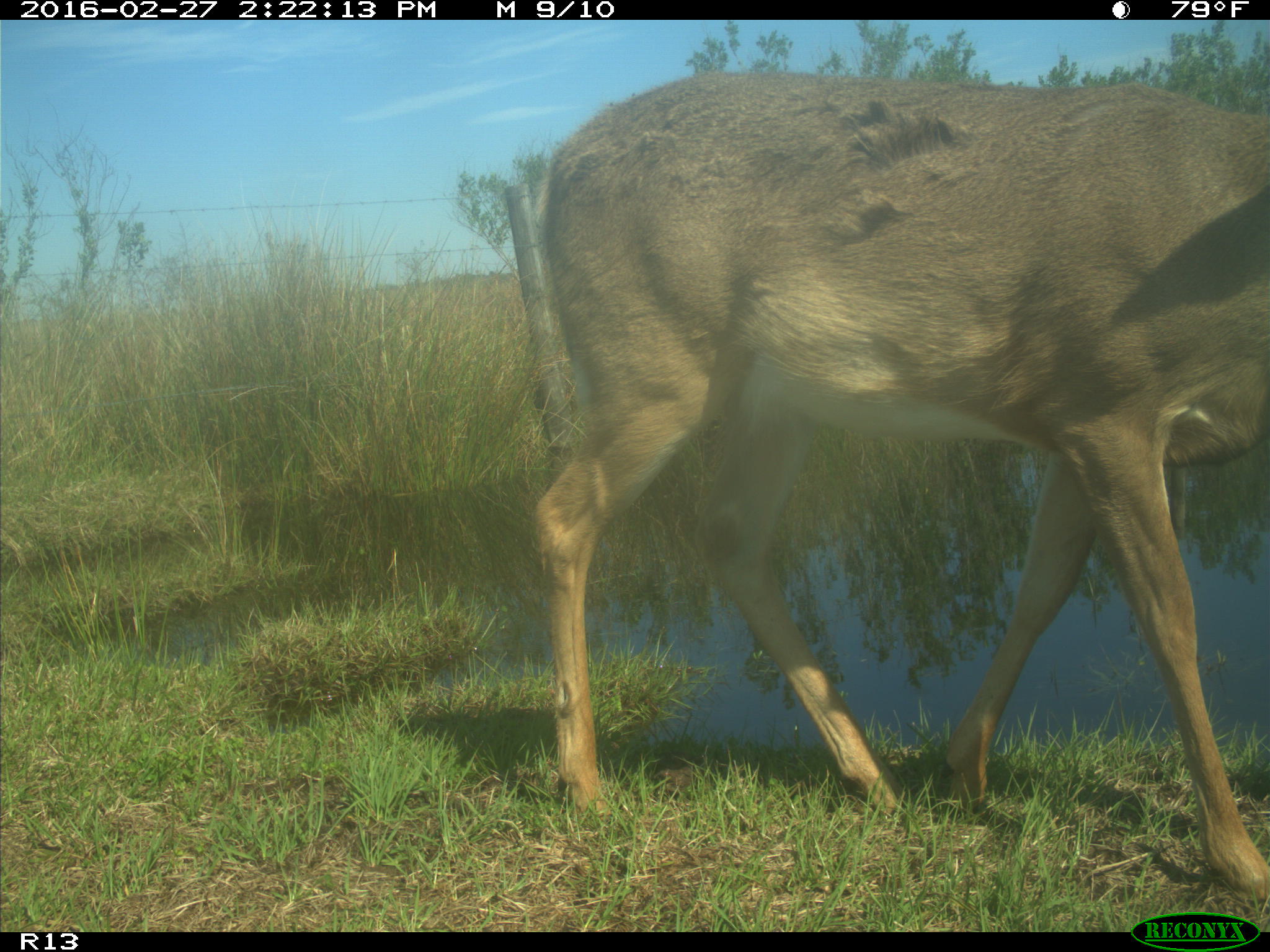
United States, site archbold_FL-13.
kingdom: Animalia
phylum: Chordata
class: Mammalia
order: Artiodactyla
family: Cervidae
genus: Odocoileus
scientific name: Odocoileus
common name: deer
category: unidentified deer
Unidentified deer (deer) (Odocoileus).